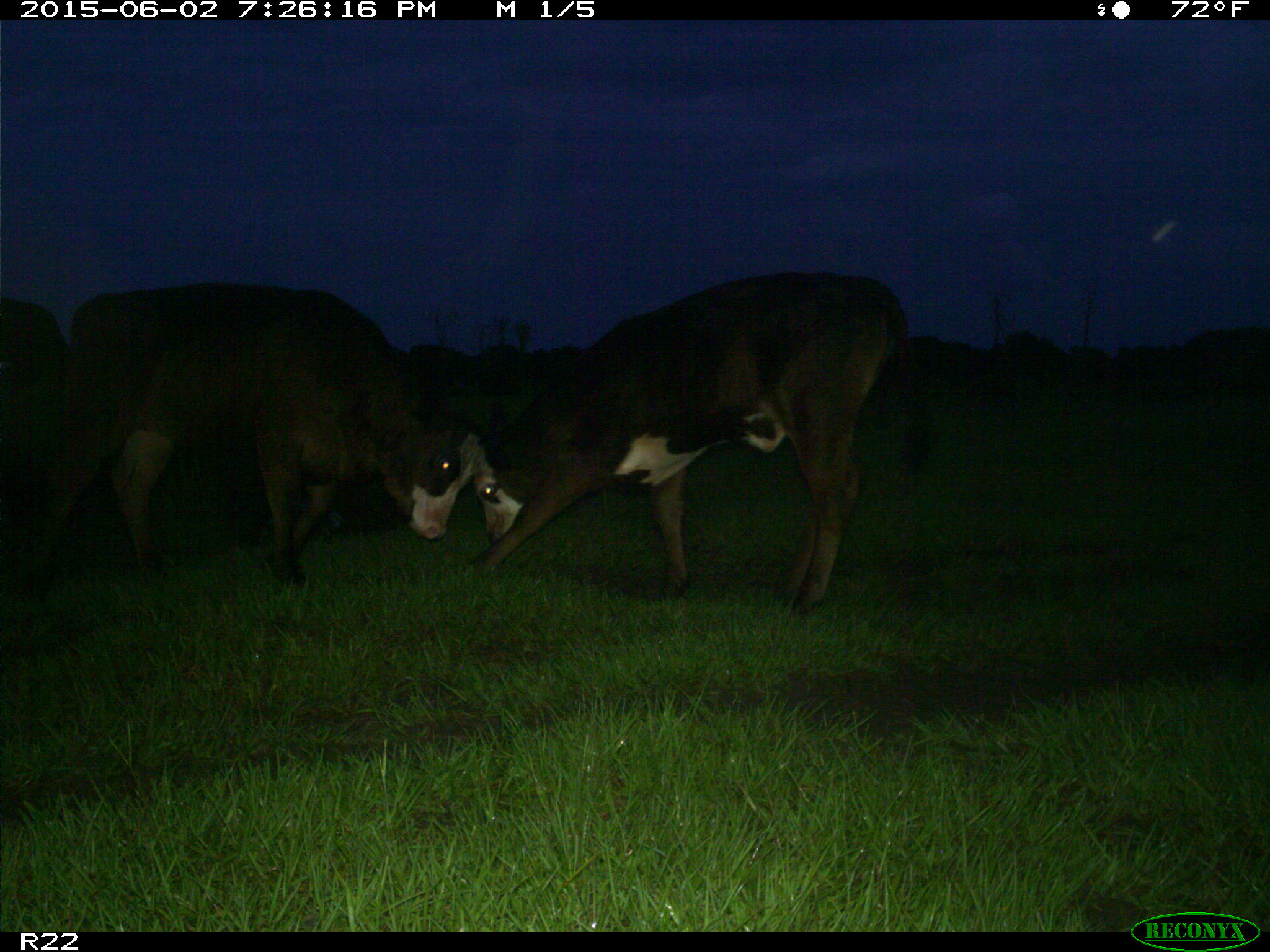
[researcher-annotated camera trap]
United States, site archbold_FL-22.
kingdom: Animalia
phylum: Chordata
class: Mammalia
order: Artiodactyla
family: Bovidae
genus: Bos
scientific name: Bos taurus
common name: domestic cow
Bos taurus (domestic cow).